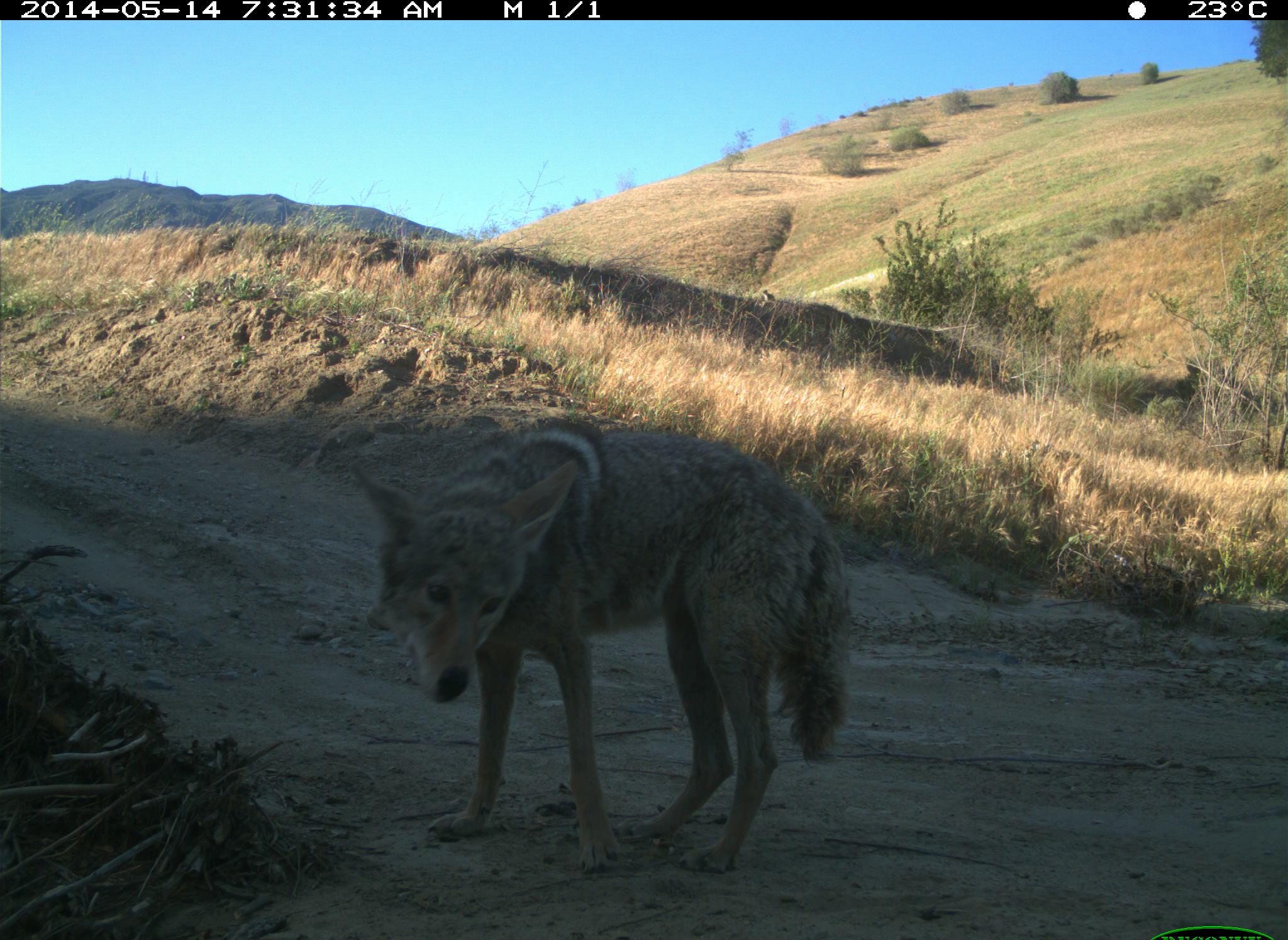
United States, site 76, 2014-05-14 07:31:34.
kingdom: Animalia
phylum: Chordata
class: Mammalia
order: Carnivora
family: Canidae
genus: Canis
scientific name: Canis latrans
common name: coyote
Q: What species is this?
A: Coyote (Canis latrans).